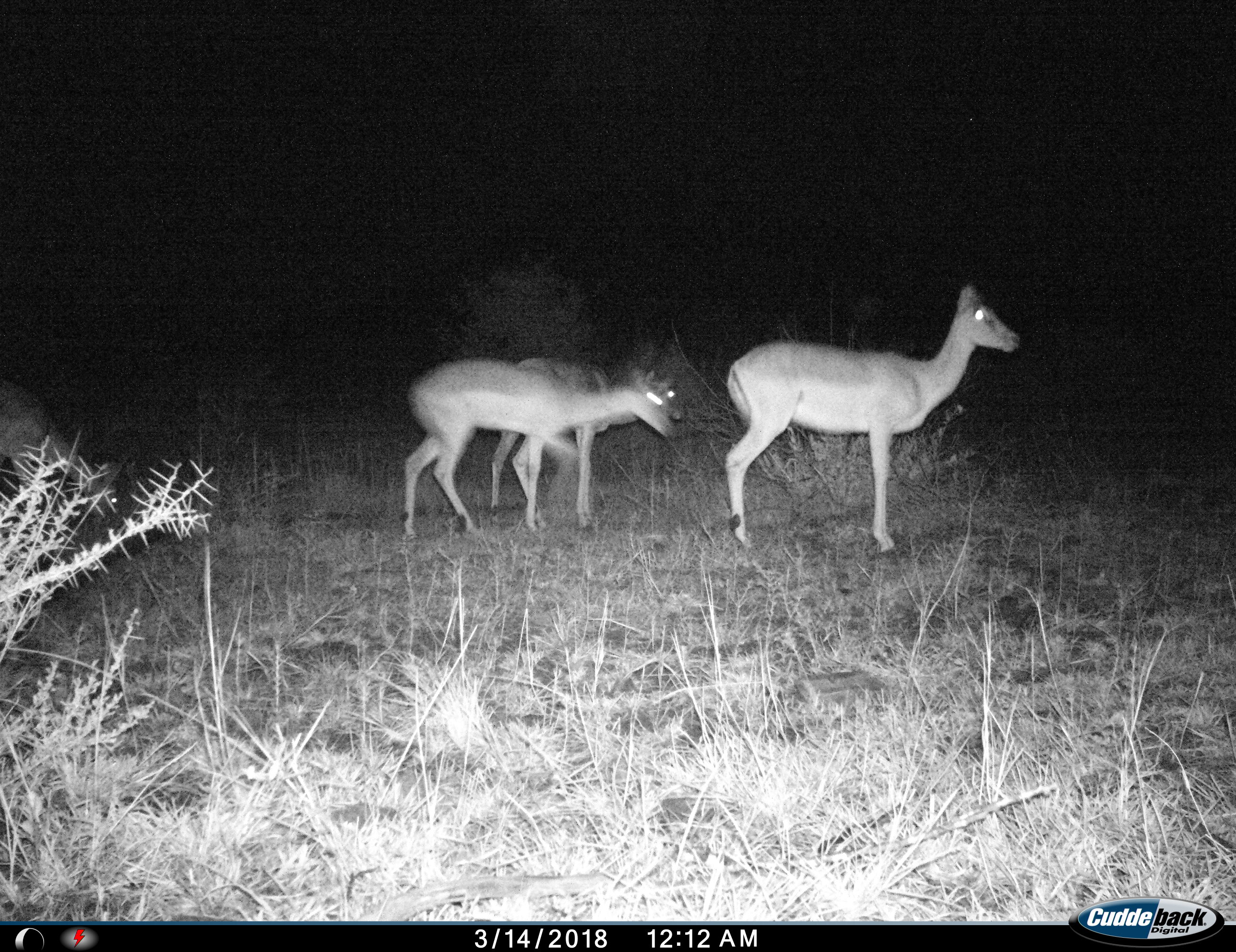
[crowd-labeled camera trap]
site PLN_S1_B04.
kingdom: Animalia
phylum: Chordata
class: Mammalia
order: Artiodactyla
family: Bovidae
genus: Aepyceros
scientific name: Aepyceros melampus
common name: impala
Impala (Aepyceros melampus), count 3. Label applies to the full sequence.